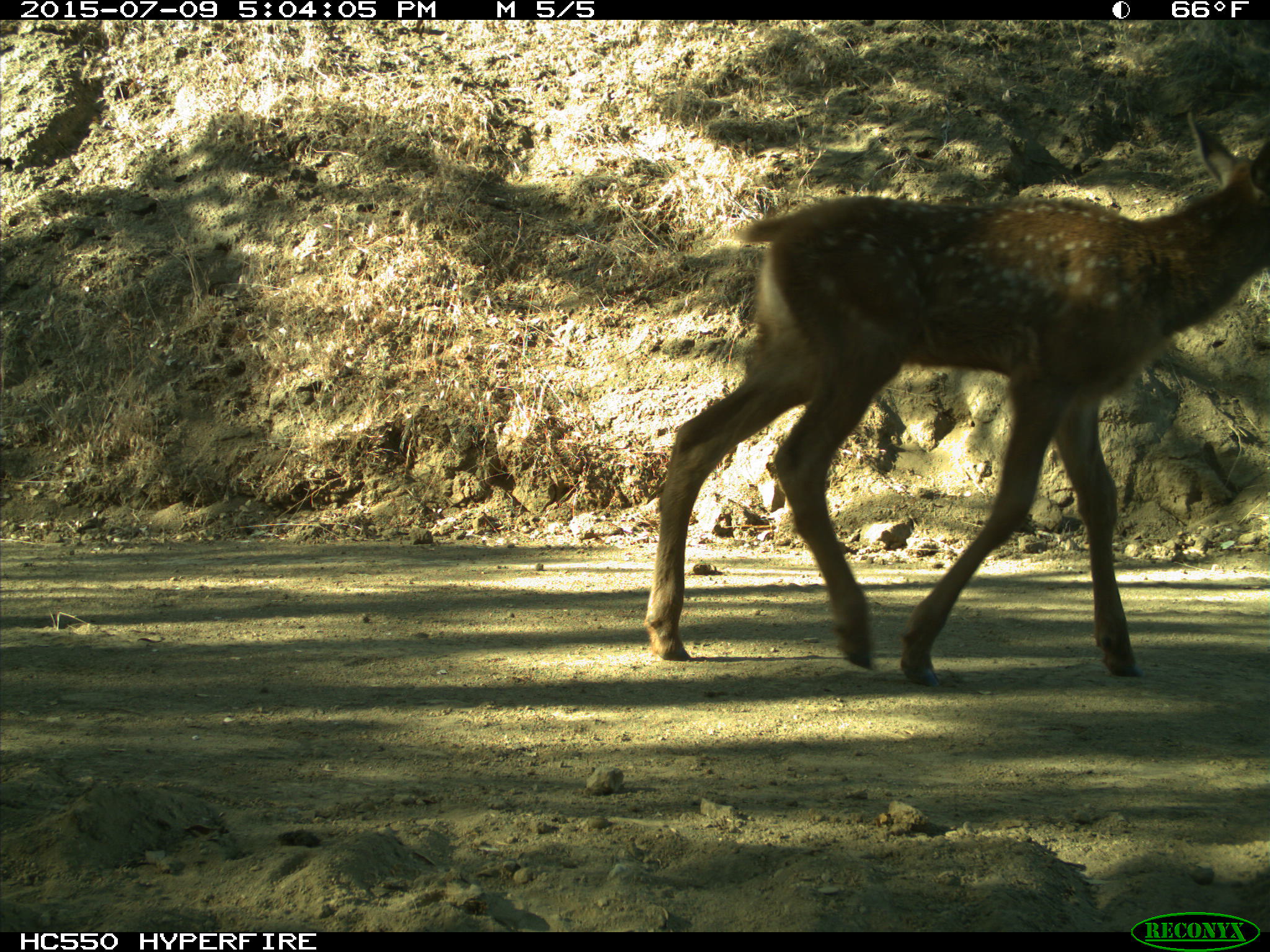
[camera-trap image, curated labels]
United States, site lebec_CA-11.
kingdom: Animalia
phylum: Chordata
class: Mammalia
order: Artiodactyla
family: Cervidae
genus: Cervus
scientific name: Cervus canadensis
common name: elk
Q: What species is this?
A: Cervus canadensis (elk).